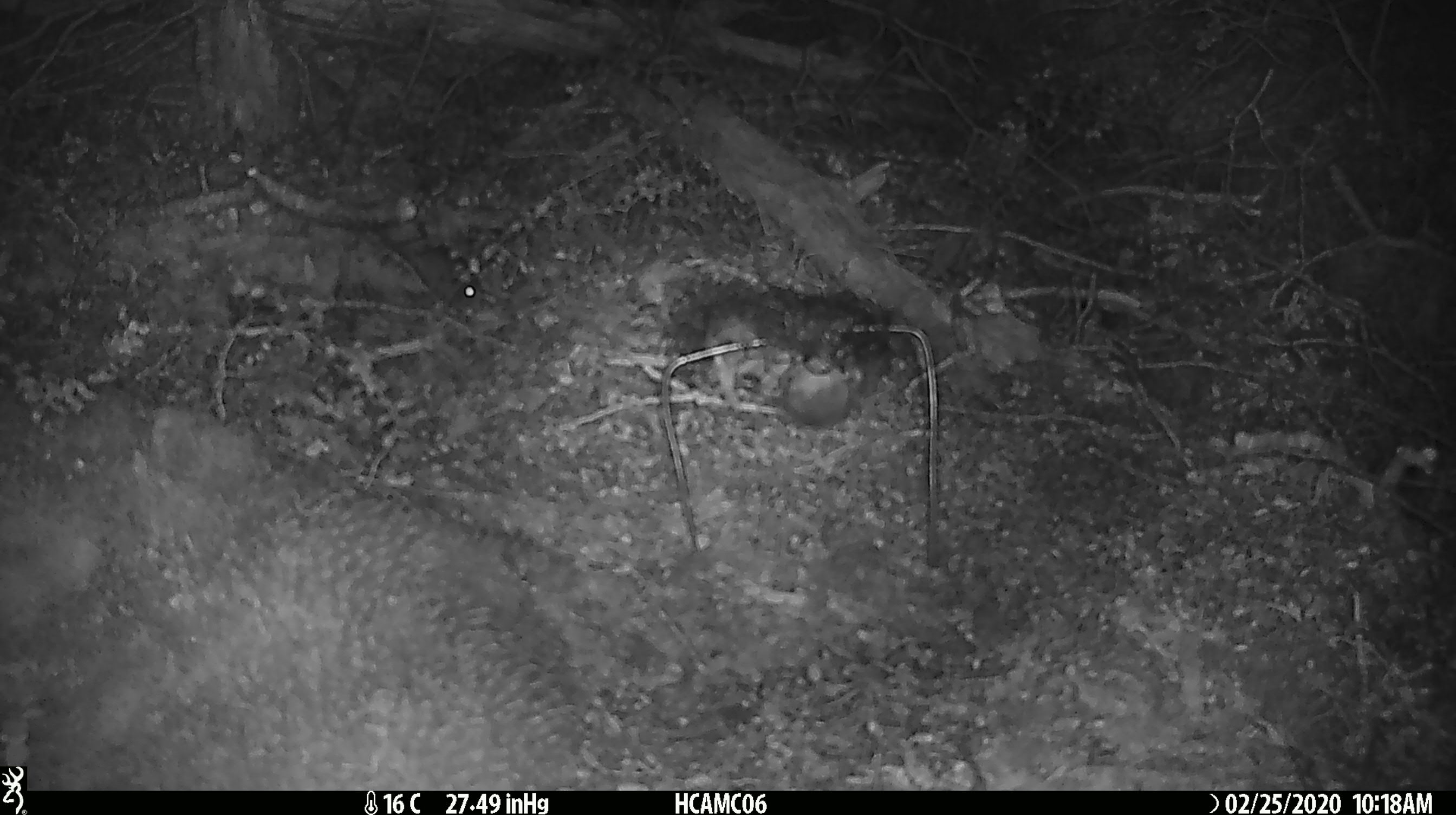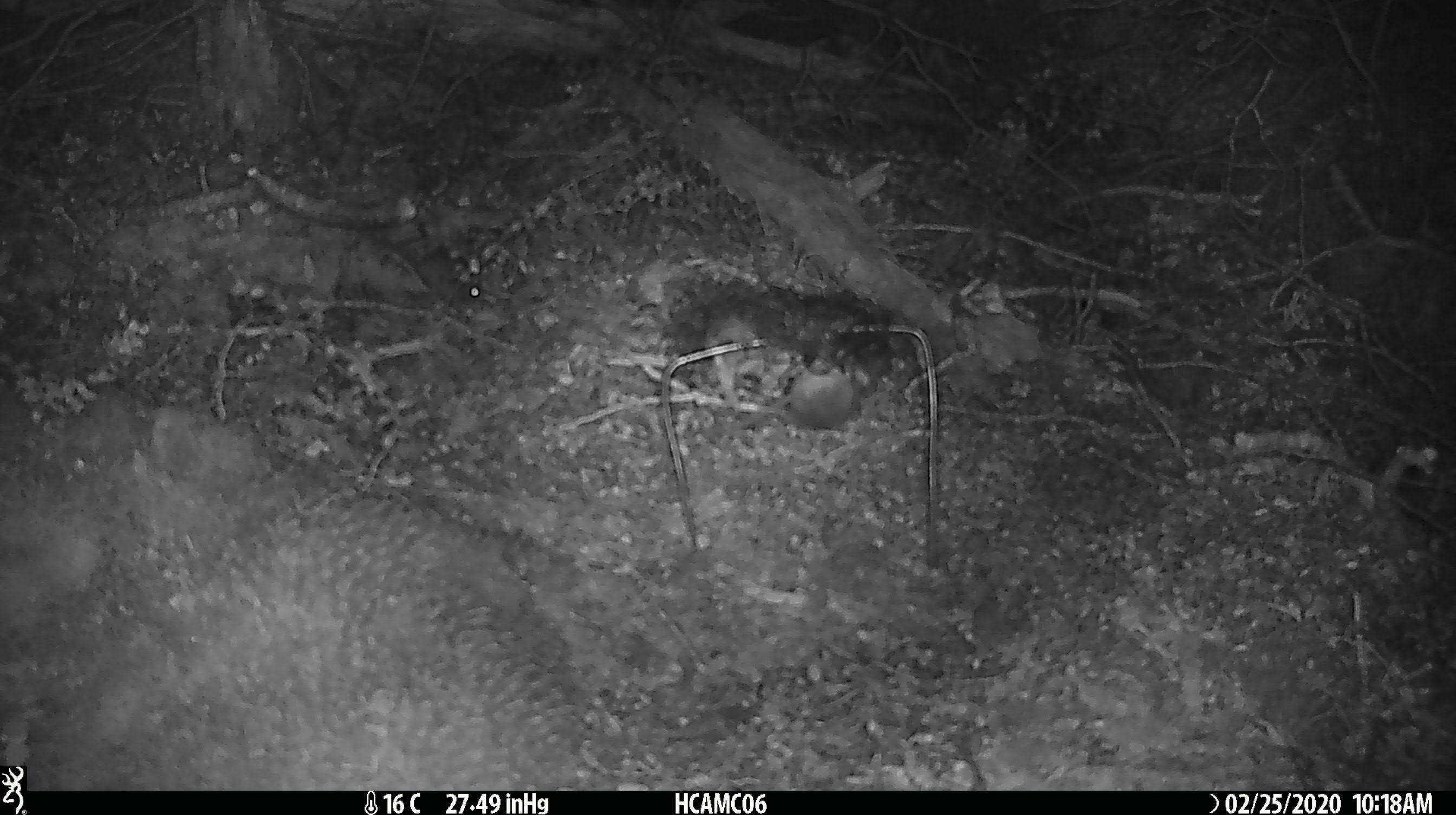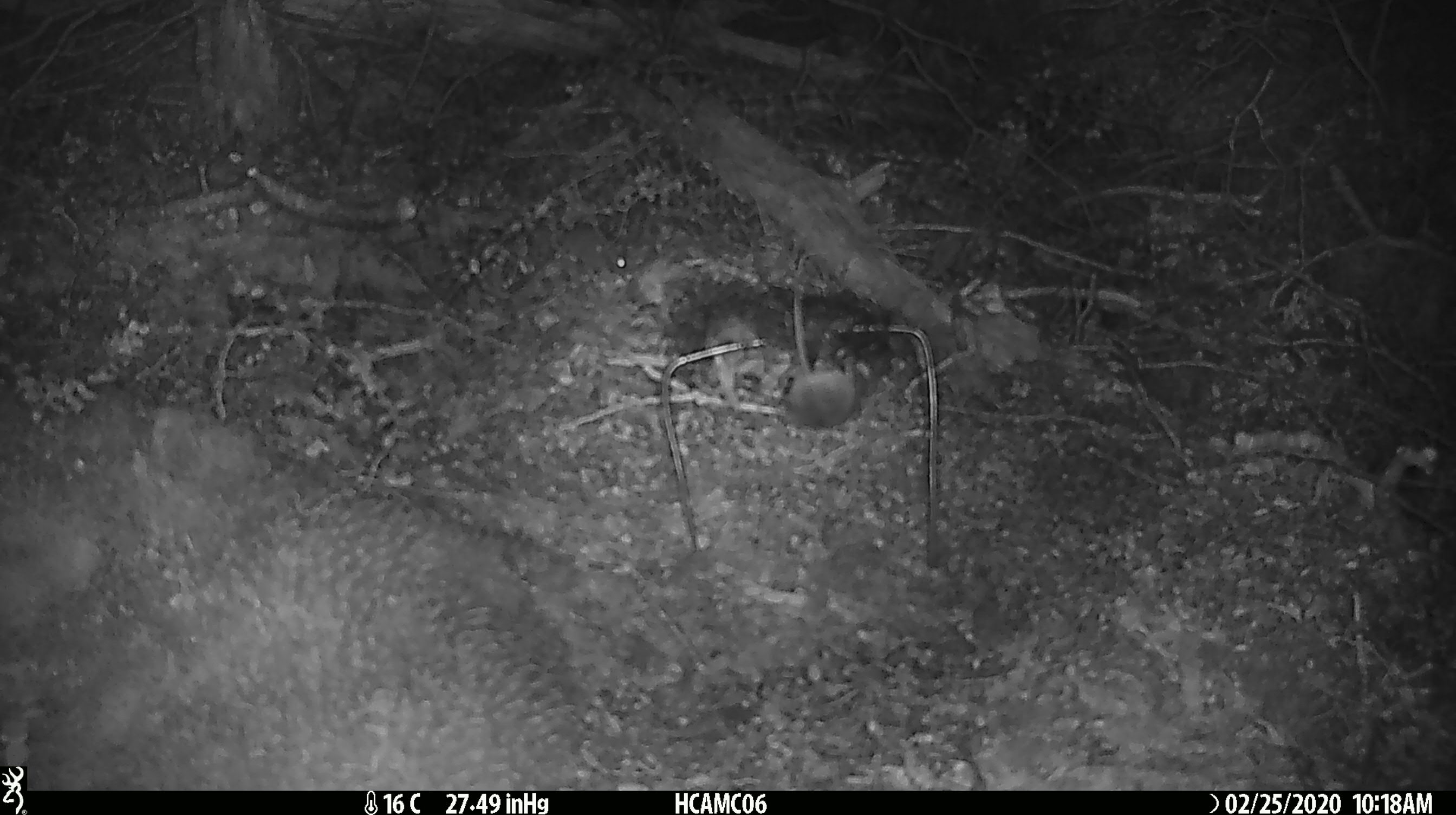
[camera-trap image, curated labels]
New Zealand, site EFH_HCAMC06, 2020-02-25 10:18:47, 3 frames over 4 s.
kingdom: Animalia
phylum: Chordata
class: Mammalia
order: Rodentia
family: Muridae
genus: Mus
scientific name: Mus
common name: mouse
Mouse (Mus).